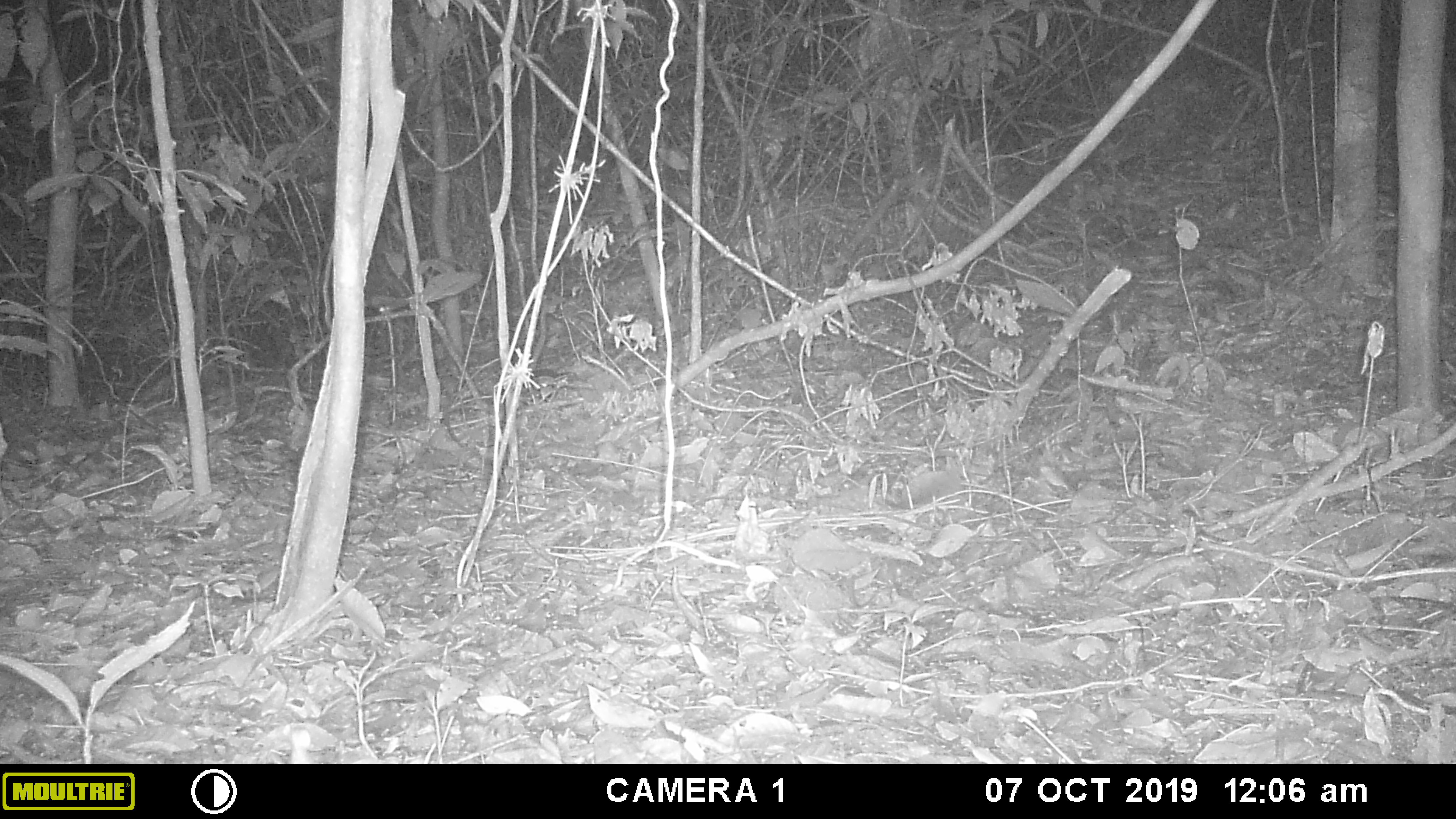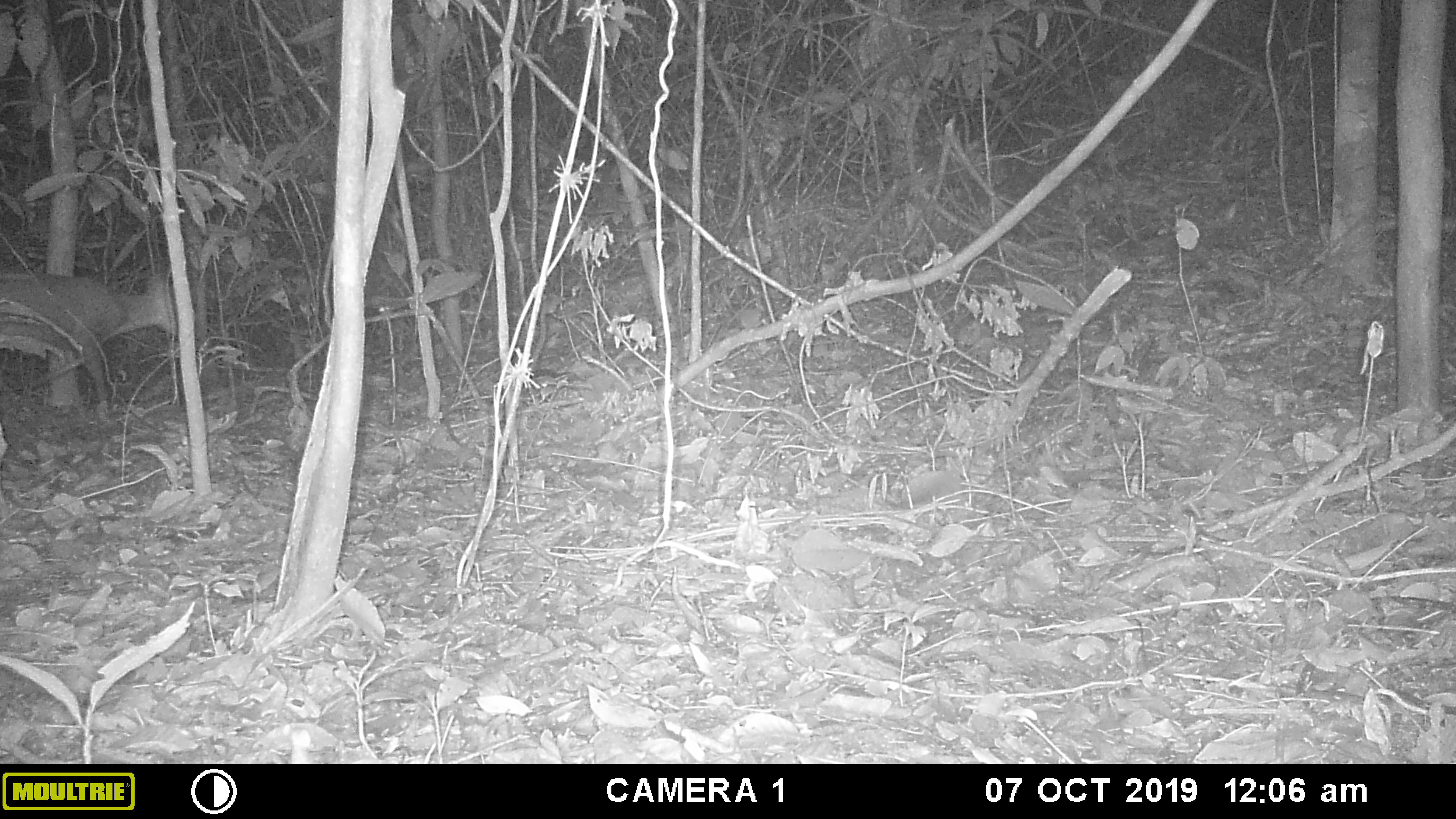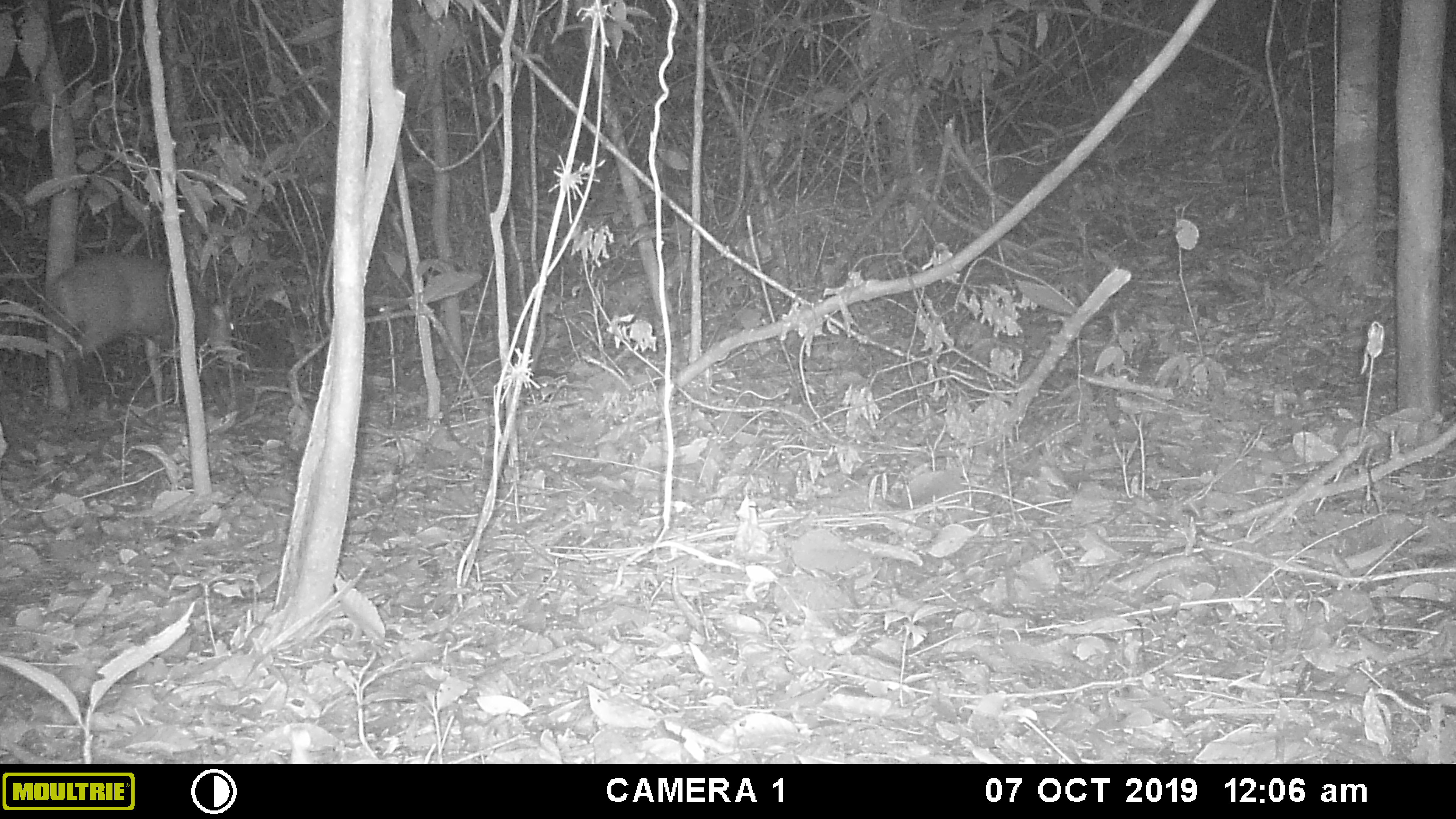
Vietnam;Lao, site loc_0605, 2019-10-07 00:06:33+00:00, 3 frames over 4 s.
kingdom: Animalia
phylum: Chordata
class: Mammalia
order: Artiodactyla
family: Cervidae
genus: Muntiacus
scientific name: Muntiacus rooseveltorum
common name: roosevelt's muntjac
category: roosevelts muntjac group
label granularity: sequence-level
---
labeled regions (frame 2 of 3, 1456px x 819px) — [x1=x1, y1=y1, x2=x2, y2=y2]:
roosevelts muntjac group: [x1=0, y1=259, x2=177, y2=410]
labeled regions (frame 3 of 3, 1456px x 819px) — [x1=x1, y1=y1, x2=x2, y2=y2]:
roosevelts muntjac group: [x1=46, y1=250, x2=244, y2=415]